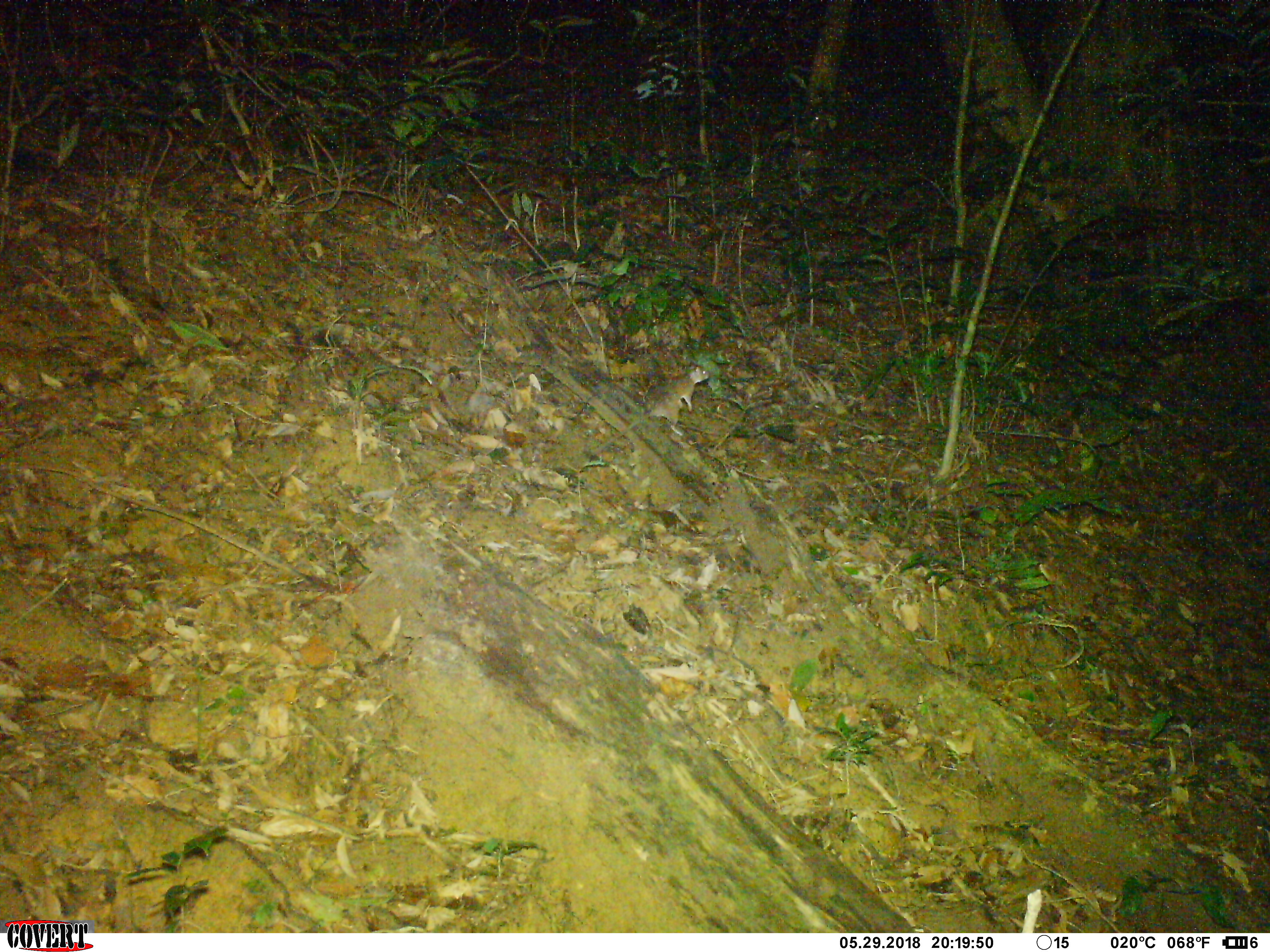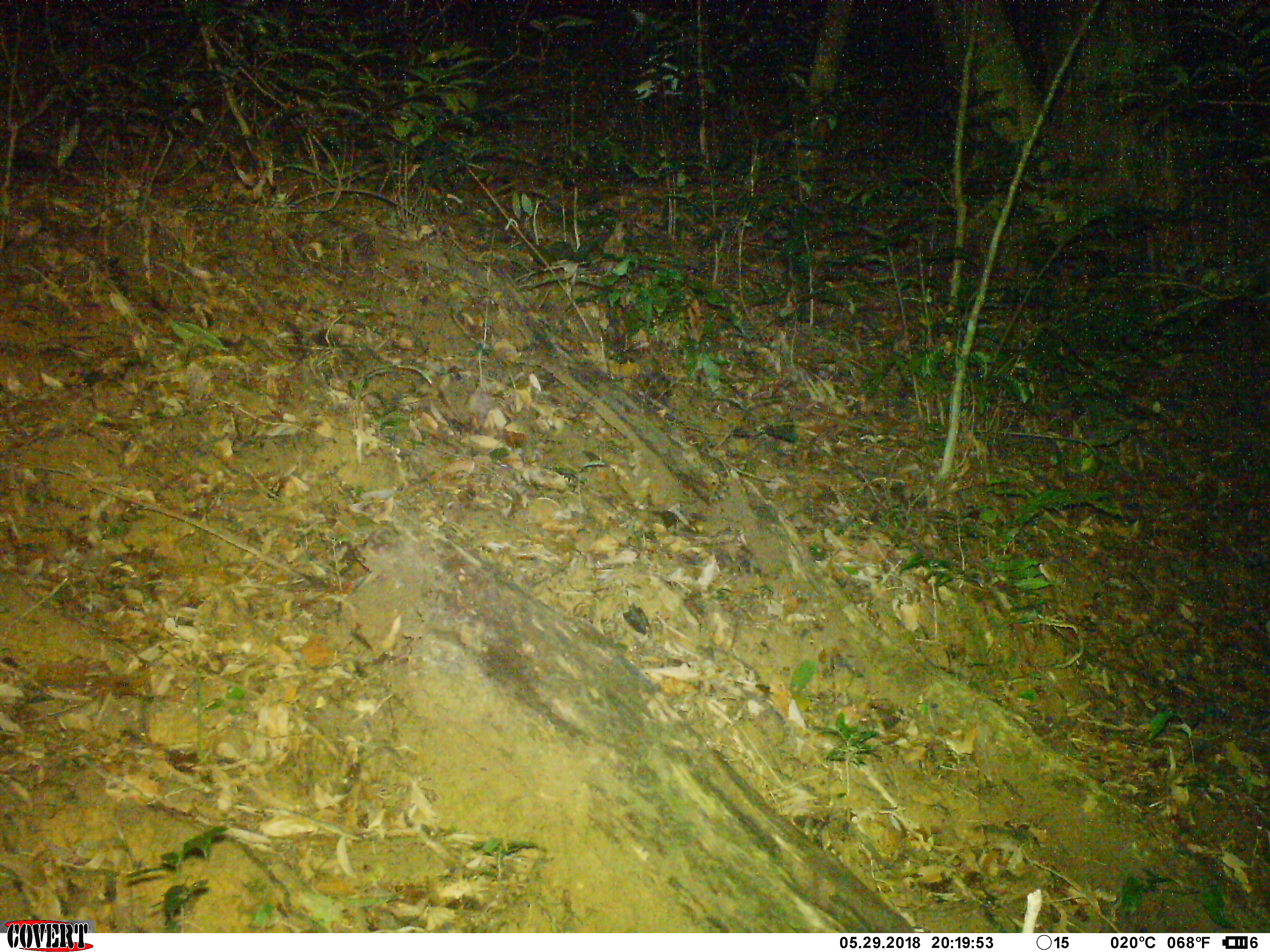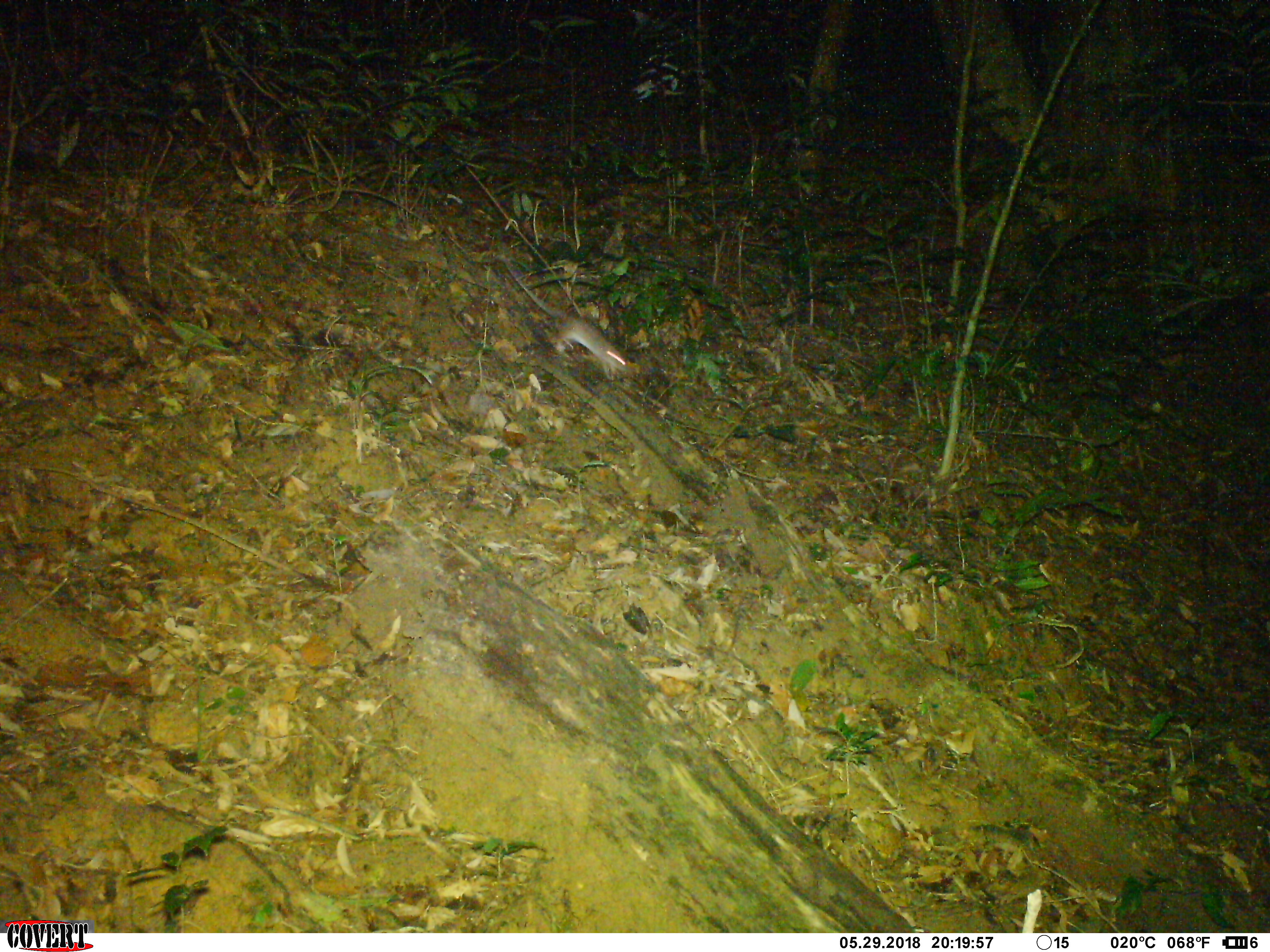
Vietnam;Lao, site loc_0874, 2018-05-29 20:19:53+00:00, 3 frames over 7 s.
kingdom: Animalia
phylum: Chordata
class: Mammalia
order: Rodentia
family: Muridae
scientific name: Muridae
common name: old-world mice and rats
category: unidentified murid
Unidentified murid (old-world mice and rats) (Muridae). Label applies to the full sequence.